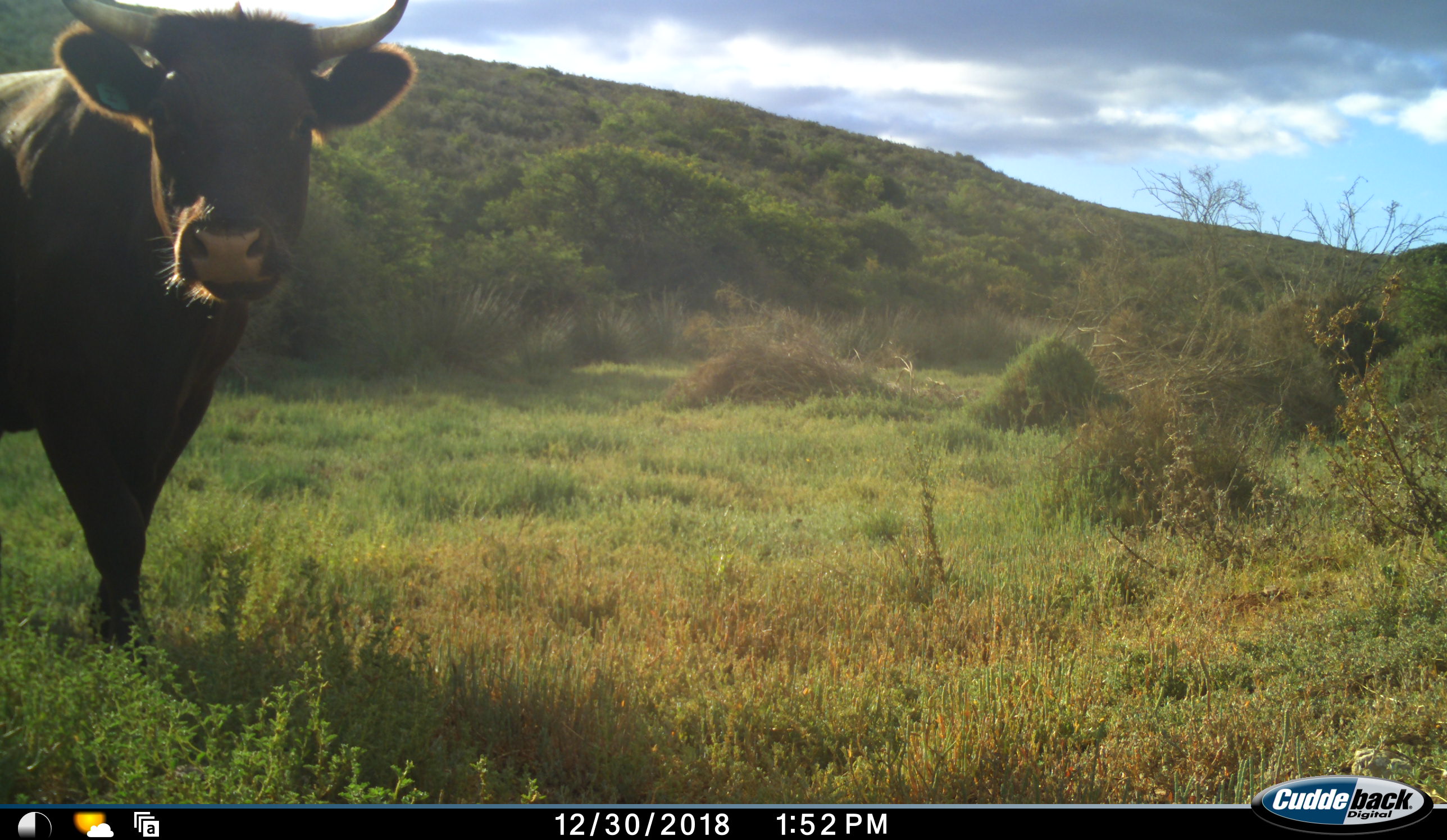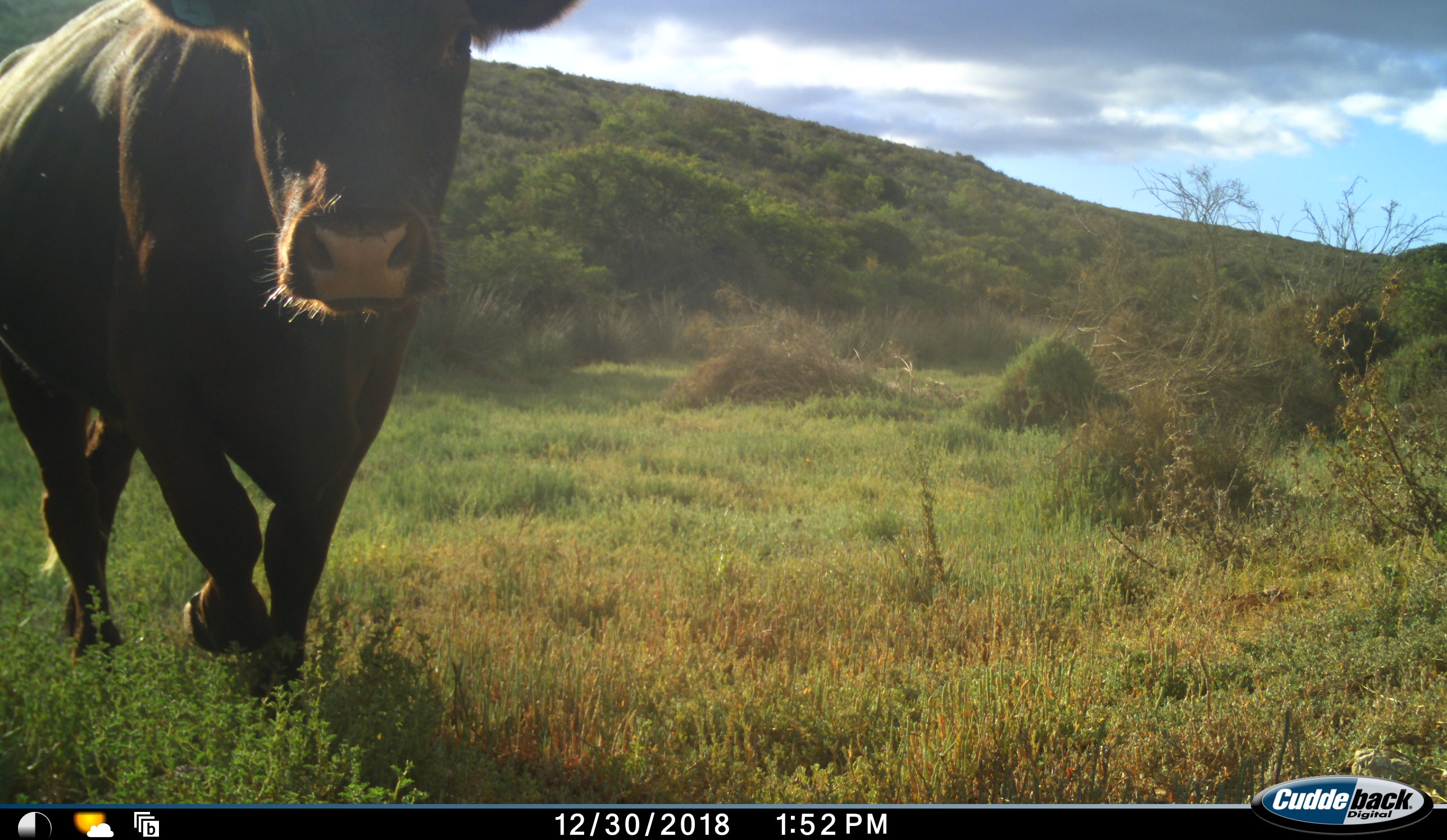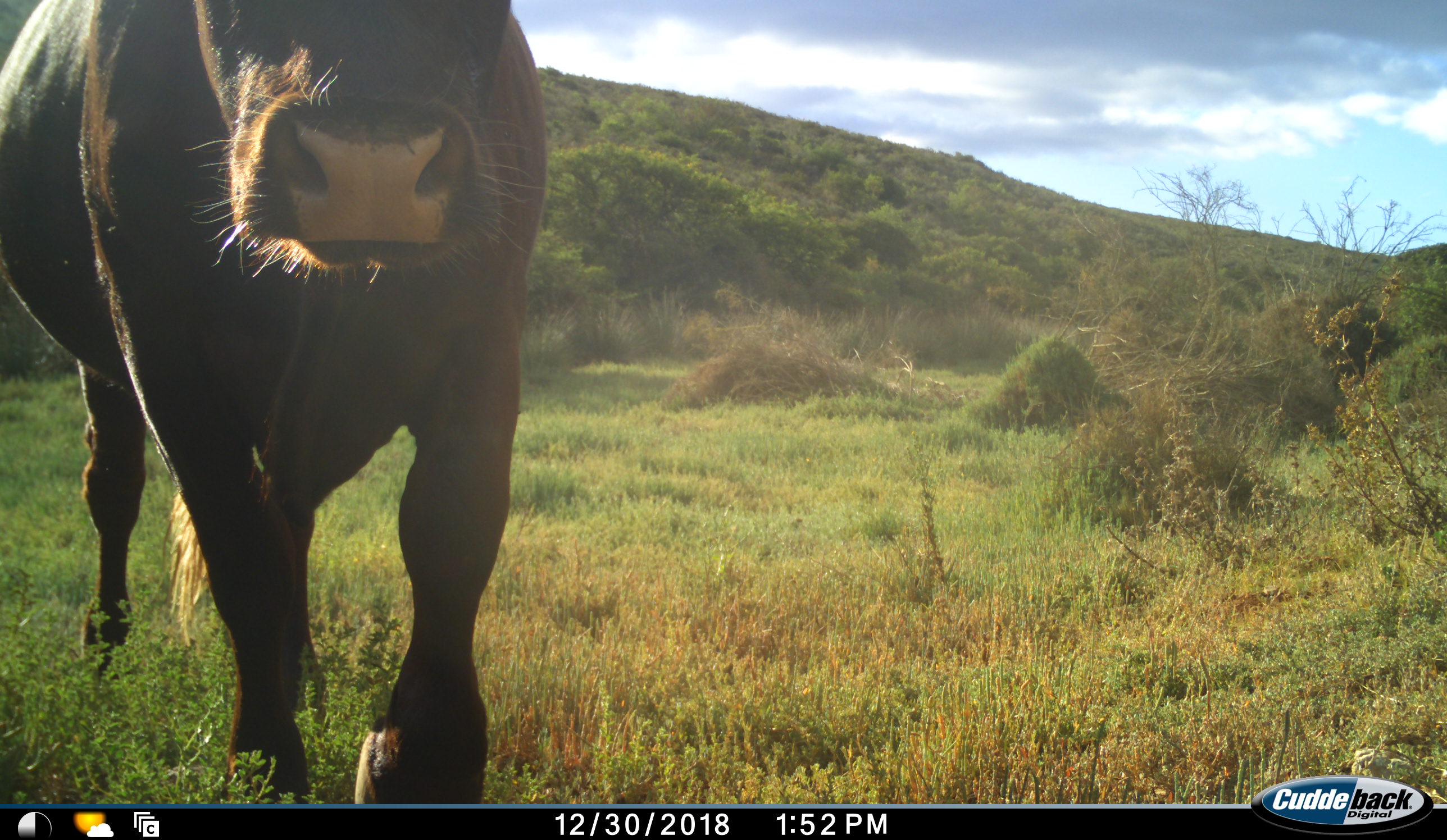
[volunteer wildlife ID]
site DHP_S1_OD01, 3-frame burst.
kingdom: Animalia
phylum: Chordata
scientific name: Vertebrata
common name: domestic animal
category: domesticanimal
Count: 1.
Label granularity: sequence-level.